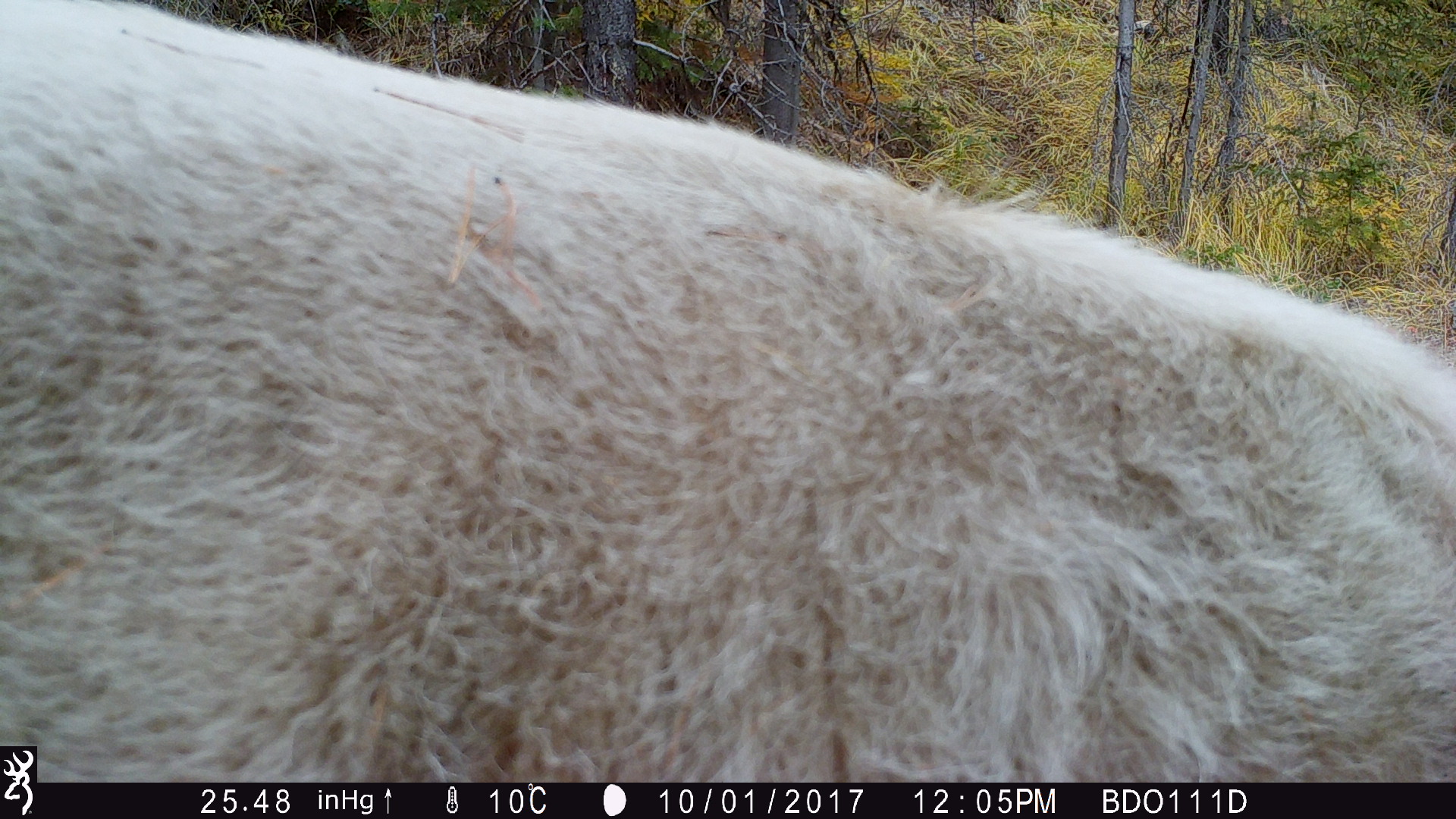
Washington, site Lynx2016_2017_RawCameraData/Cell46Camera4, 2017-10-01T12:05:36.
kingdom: Animalia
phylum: Chordata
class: Mammalia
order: Artiodactyla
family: Bovidae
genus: Bos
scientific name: Bos taurus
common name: domestic cattle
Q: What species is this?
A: Domestic cattle (Bos taurus).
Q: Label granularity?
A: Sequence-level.